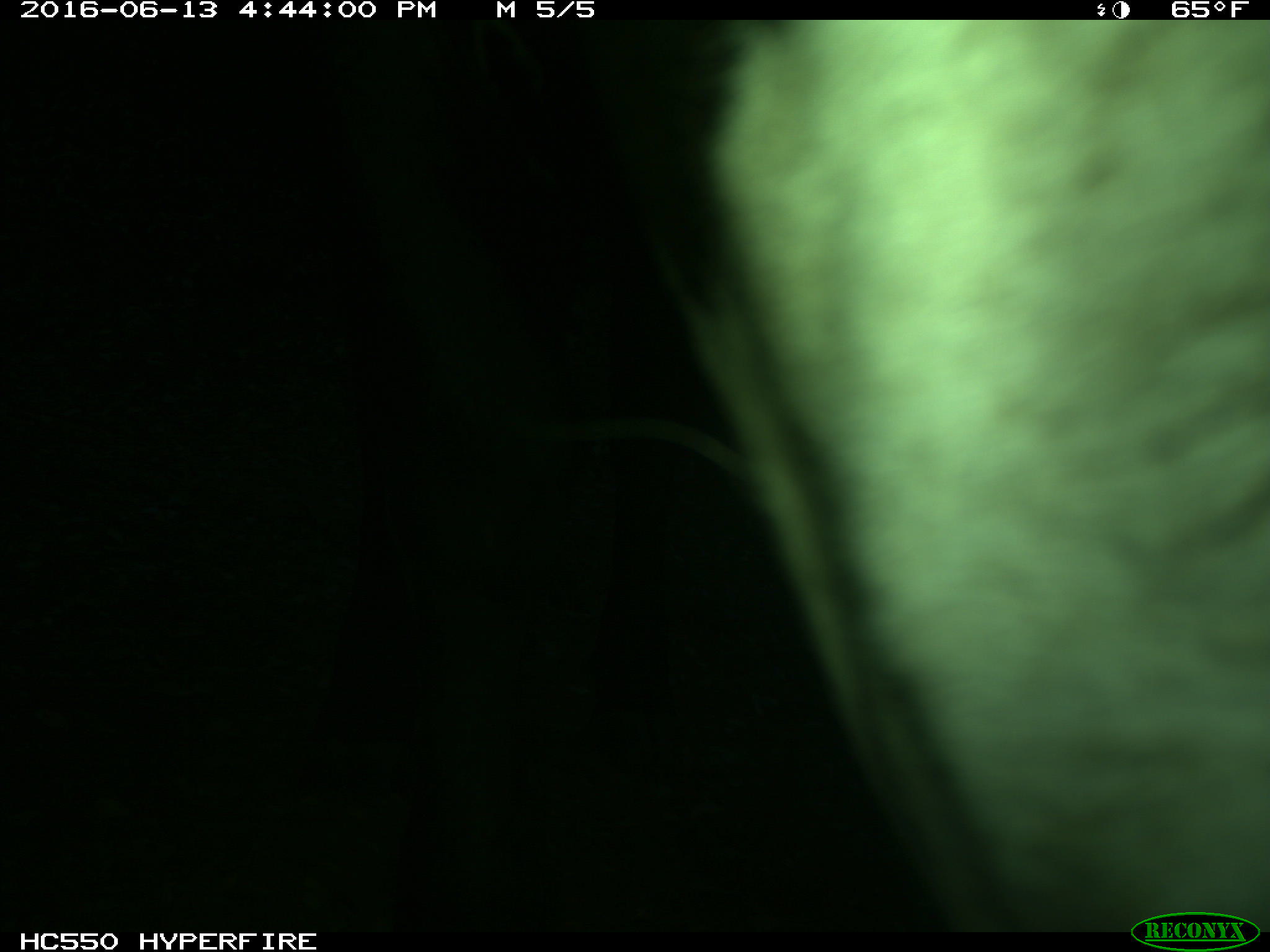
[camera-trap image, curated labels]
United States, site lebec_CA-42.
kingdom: Animalia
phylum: Chordata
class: Mammalia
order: Artiodactyla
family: Bovidae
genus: Bos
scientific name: Bos taurus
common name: domestic cow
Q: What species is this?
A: Bos taurus (domestic cow).